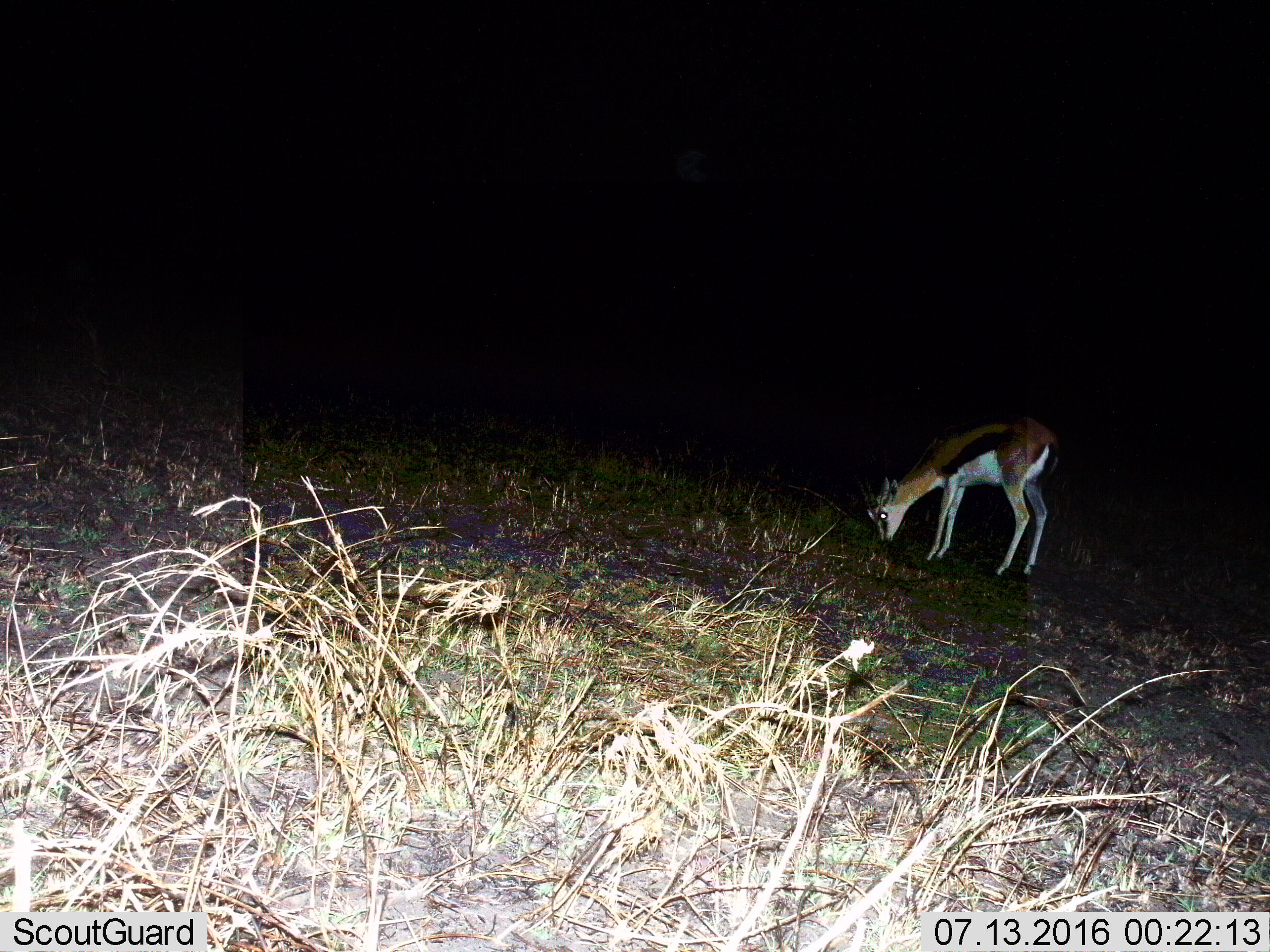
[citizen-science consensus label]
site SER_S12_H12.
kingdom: Animalia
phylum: Chordata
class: Mammalia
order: Artiodactyla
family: Bovidae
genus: Eudorcas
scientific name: Eudorcas thomsonii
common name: thomson's gazelle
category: gazellethomsons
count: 1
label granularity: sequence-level